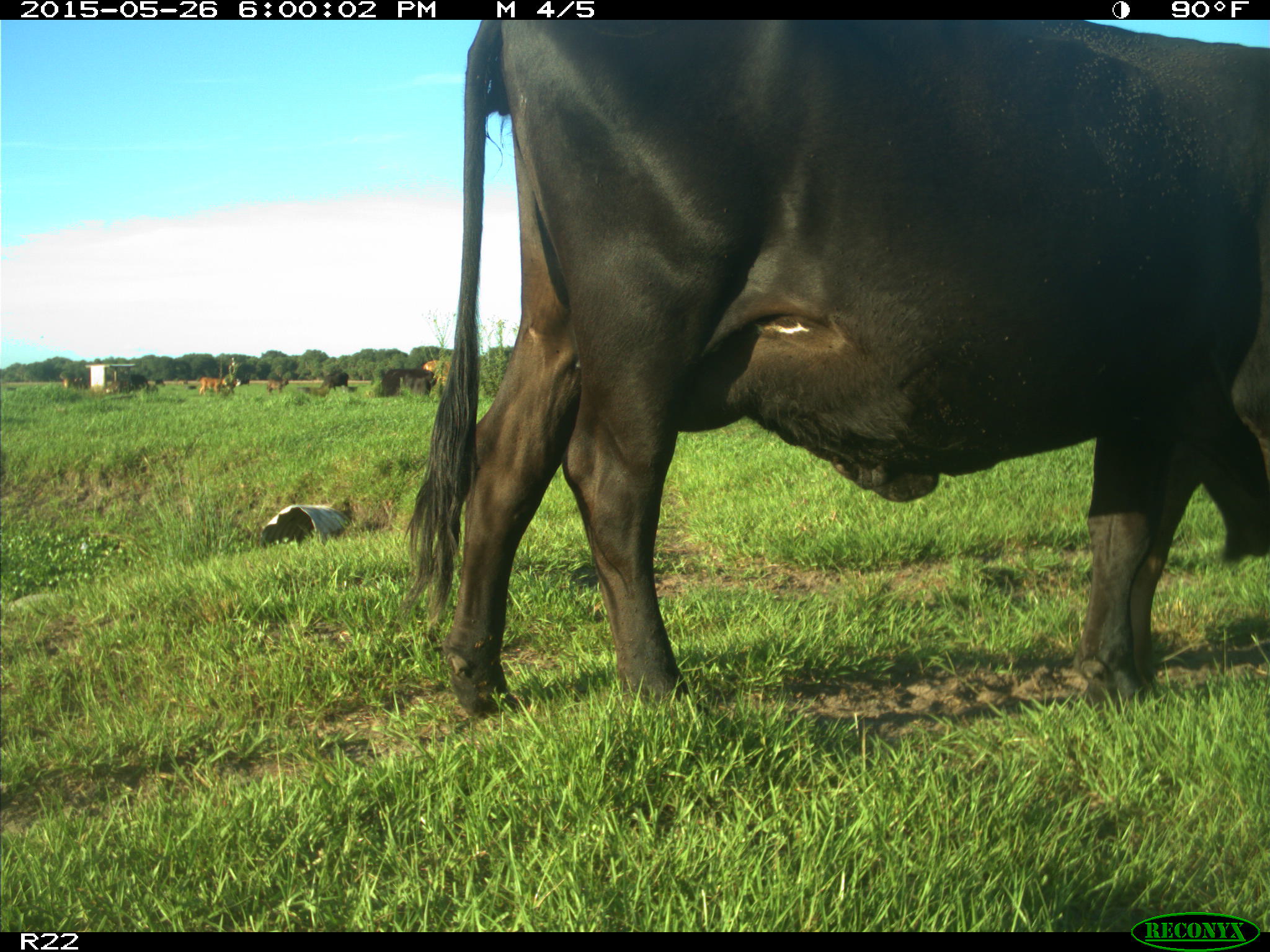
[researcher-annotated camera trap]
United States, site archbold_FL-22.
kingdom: Animalia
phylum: Chordata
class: Mammalia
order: Artiodactyla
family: Bovidae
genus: Bos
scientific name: Bos taurus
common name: domestic cow